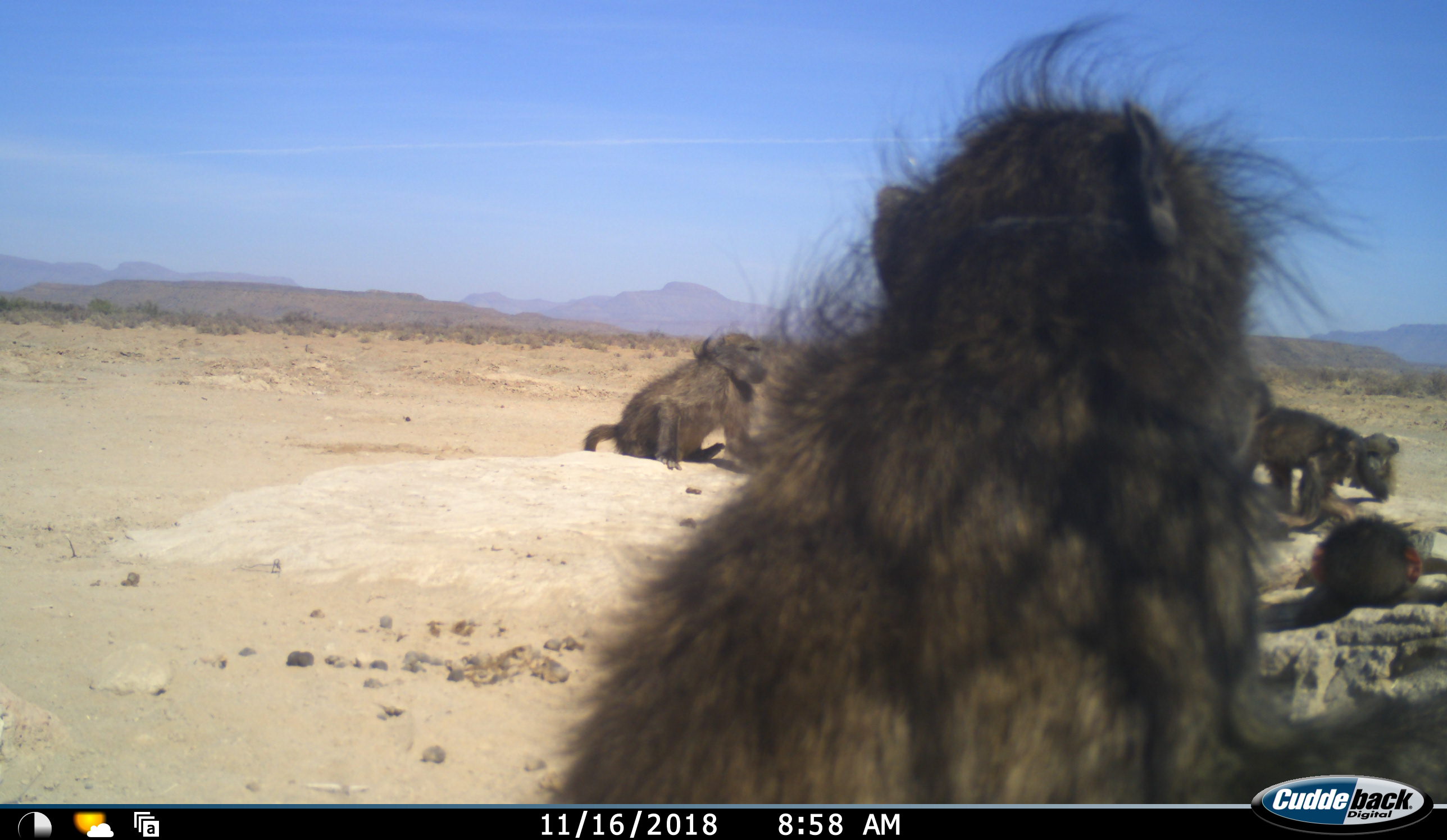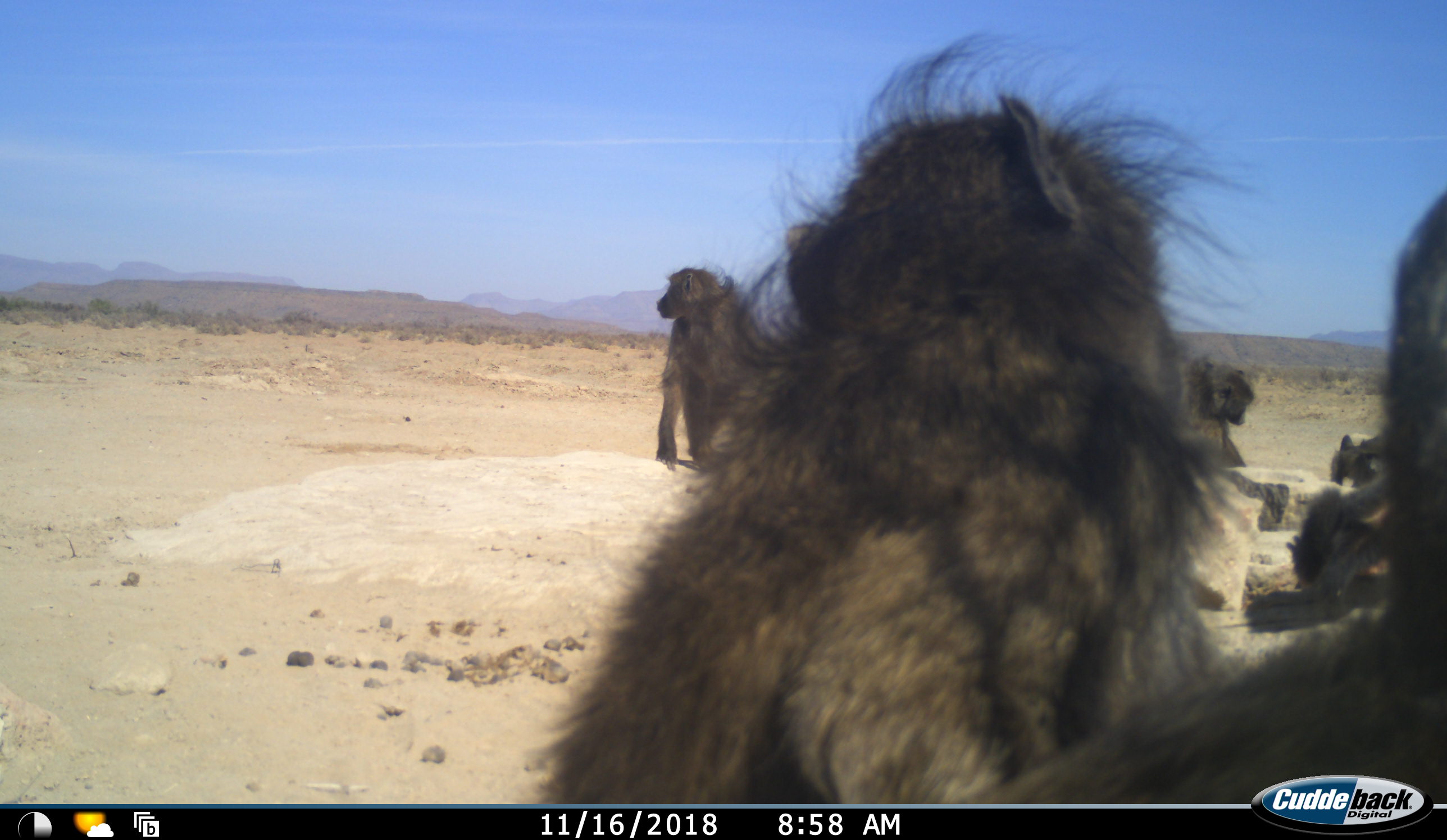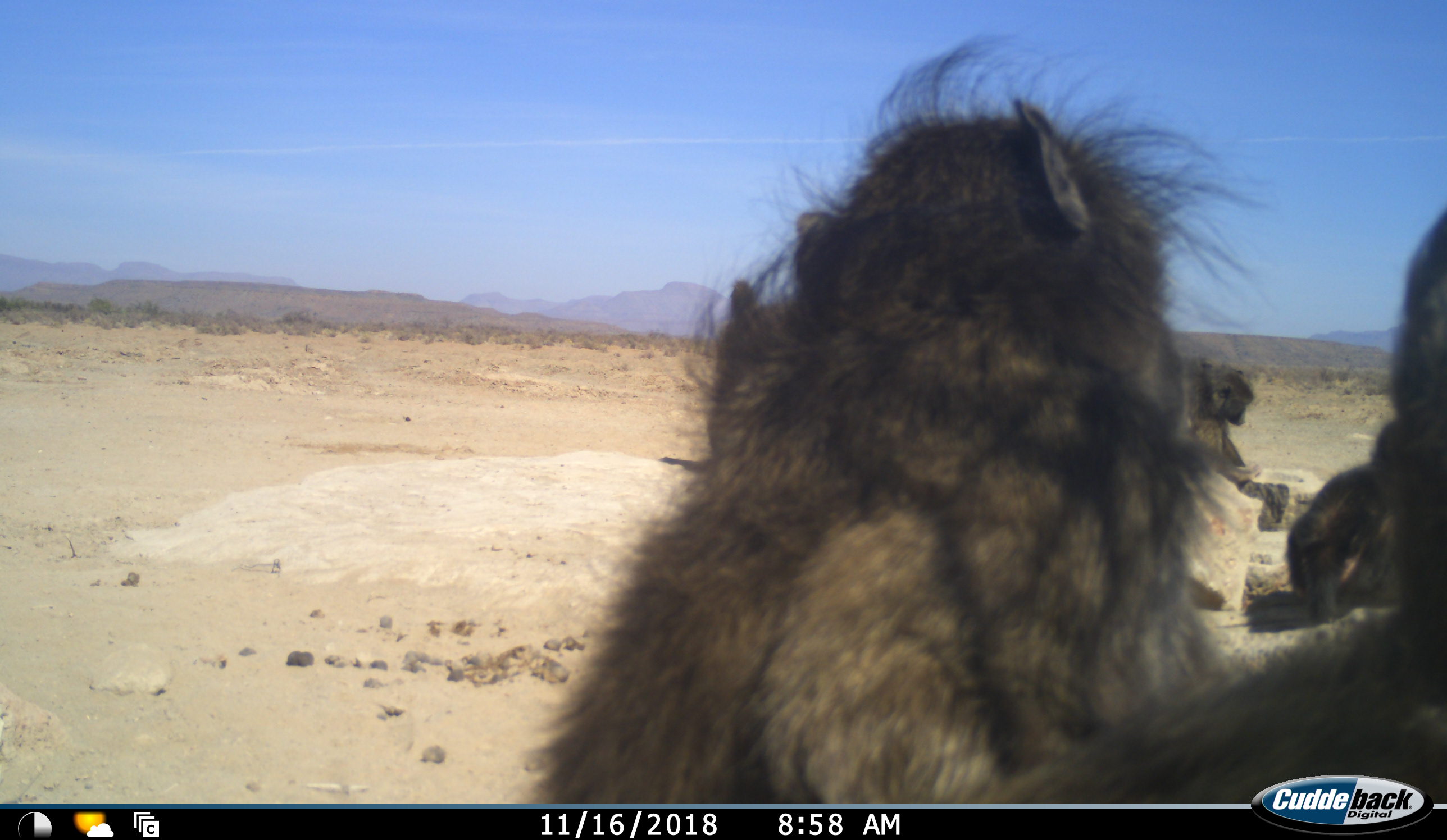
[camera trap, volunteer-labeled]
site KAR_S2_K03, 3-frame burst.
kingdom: Animalia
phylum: Chordata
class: Mammalia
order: Primates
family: Cercopithecidae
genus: Papio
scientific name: Papio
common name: baboon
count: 5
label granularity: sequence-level